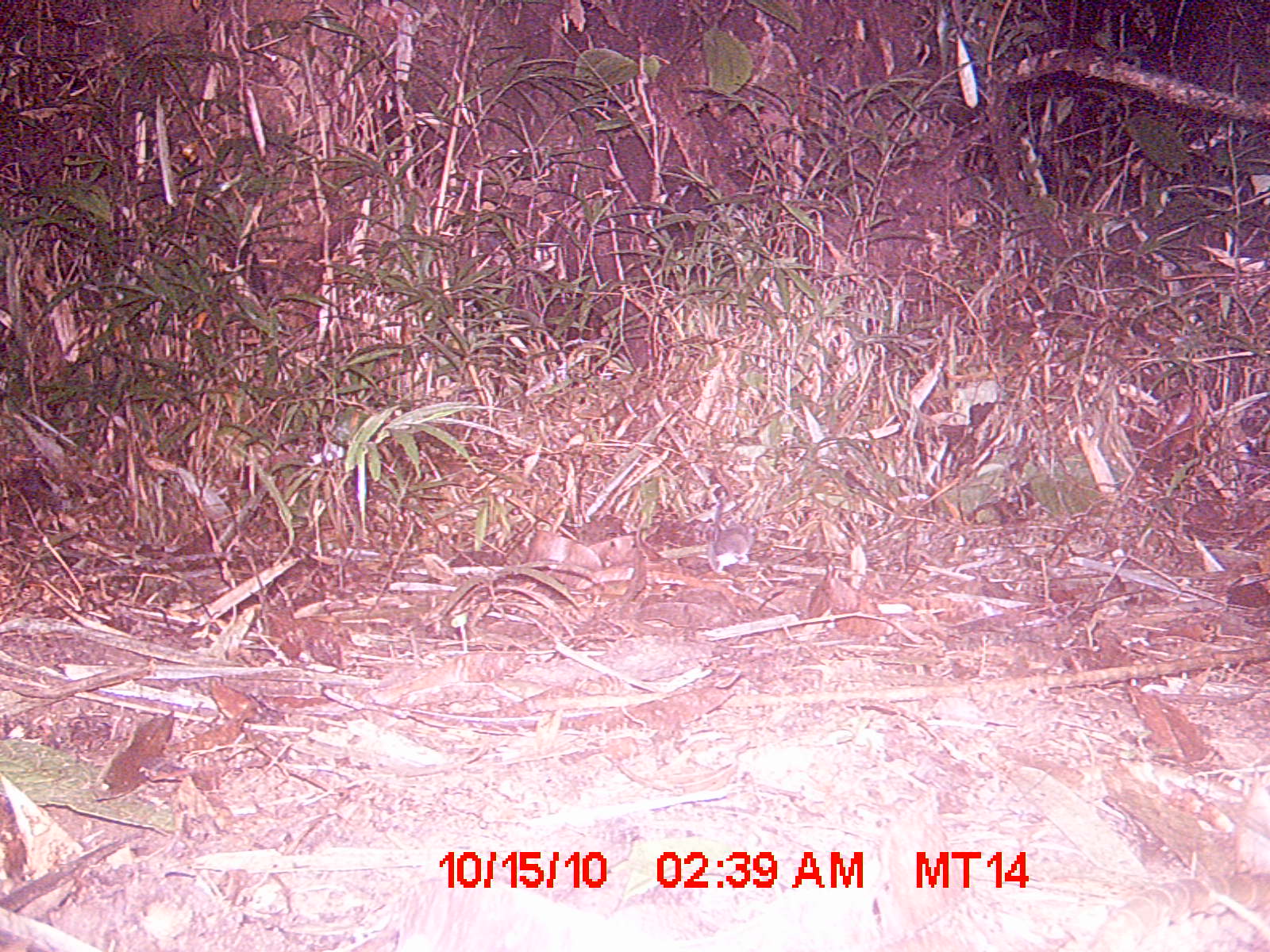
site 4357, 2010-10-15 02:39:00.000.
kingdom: Animalia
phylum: Chordata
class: Mammalia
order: Rodentia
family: Muridae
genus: Rattus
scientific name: Rattus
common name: rodent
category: unknown rat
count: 1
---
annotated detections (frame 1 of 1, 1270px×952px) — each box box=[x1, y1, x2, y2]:
unknown rat: box=[708, 499, 754, 574]